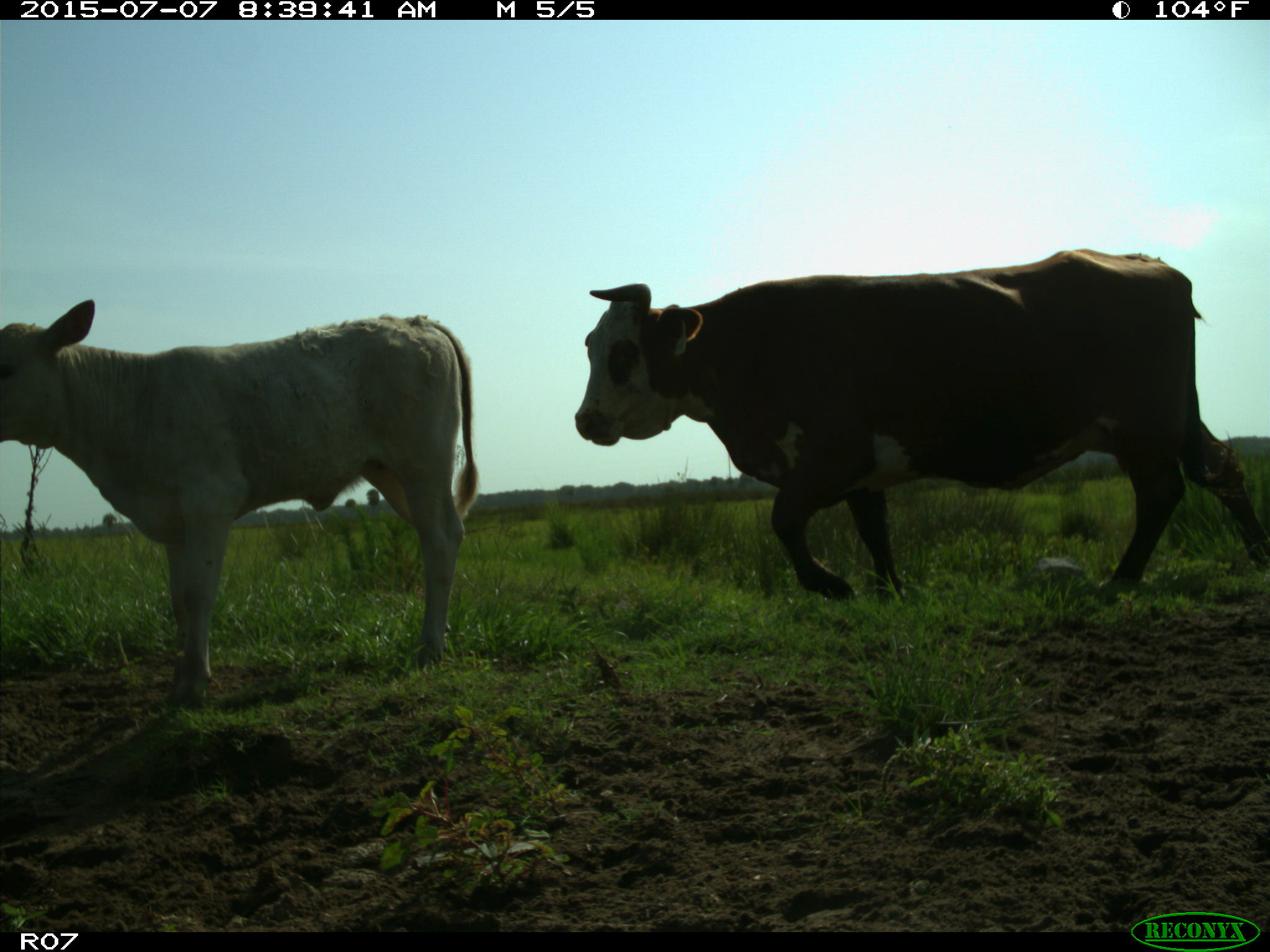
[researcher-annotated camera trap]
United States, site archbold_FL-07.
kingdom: Animalia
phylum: Chordata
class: Mammalia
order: Artiodactyla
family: Bovidae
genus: Bos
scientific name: Bos taurus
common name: domestic cow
Bos taurus (domestic cow).